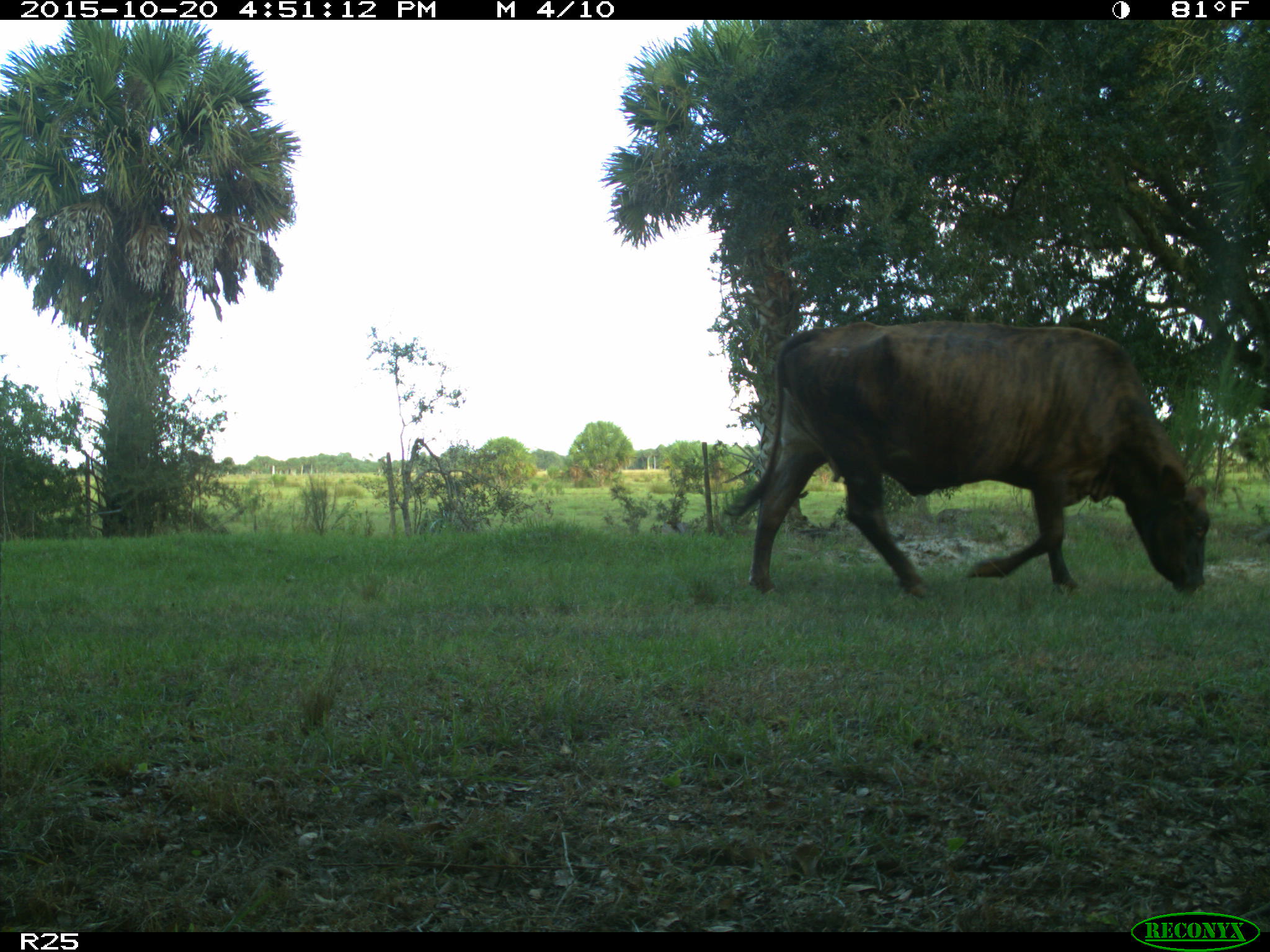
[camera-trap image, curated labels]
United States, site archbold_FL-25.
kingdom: Animalia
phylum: Chordata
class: Mammalia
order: Artiodactyla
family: Bovidae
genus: Bos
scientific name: Bos taurus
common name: domestic cow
Bos taurus (domestic cow).